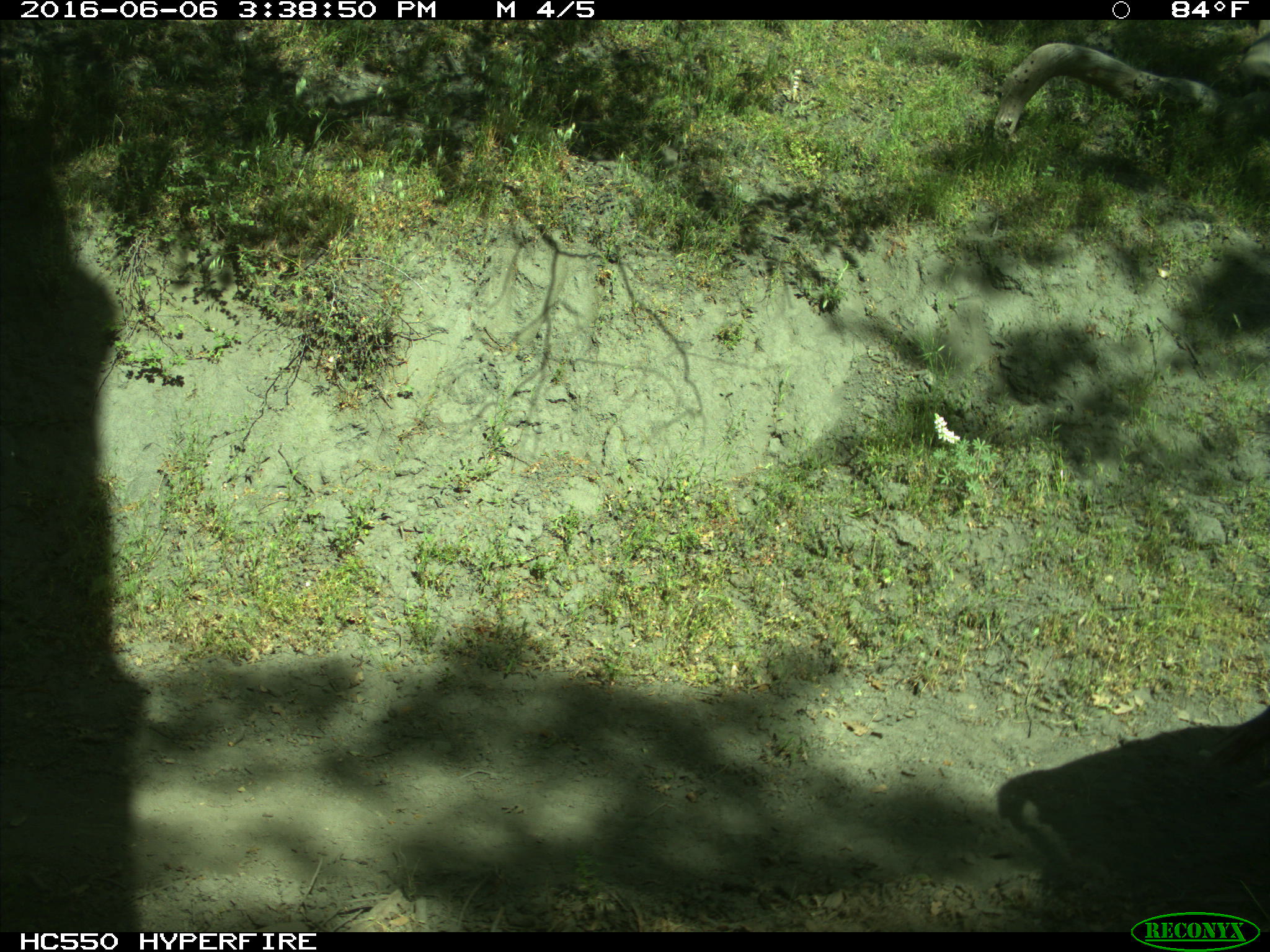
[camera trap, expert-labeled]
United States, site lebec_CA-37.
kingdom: Animalia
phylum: Chordata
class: Mammalia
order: Artiodactyla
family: Bovidae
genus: Bos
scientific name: Bos taurus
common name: domestic cow